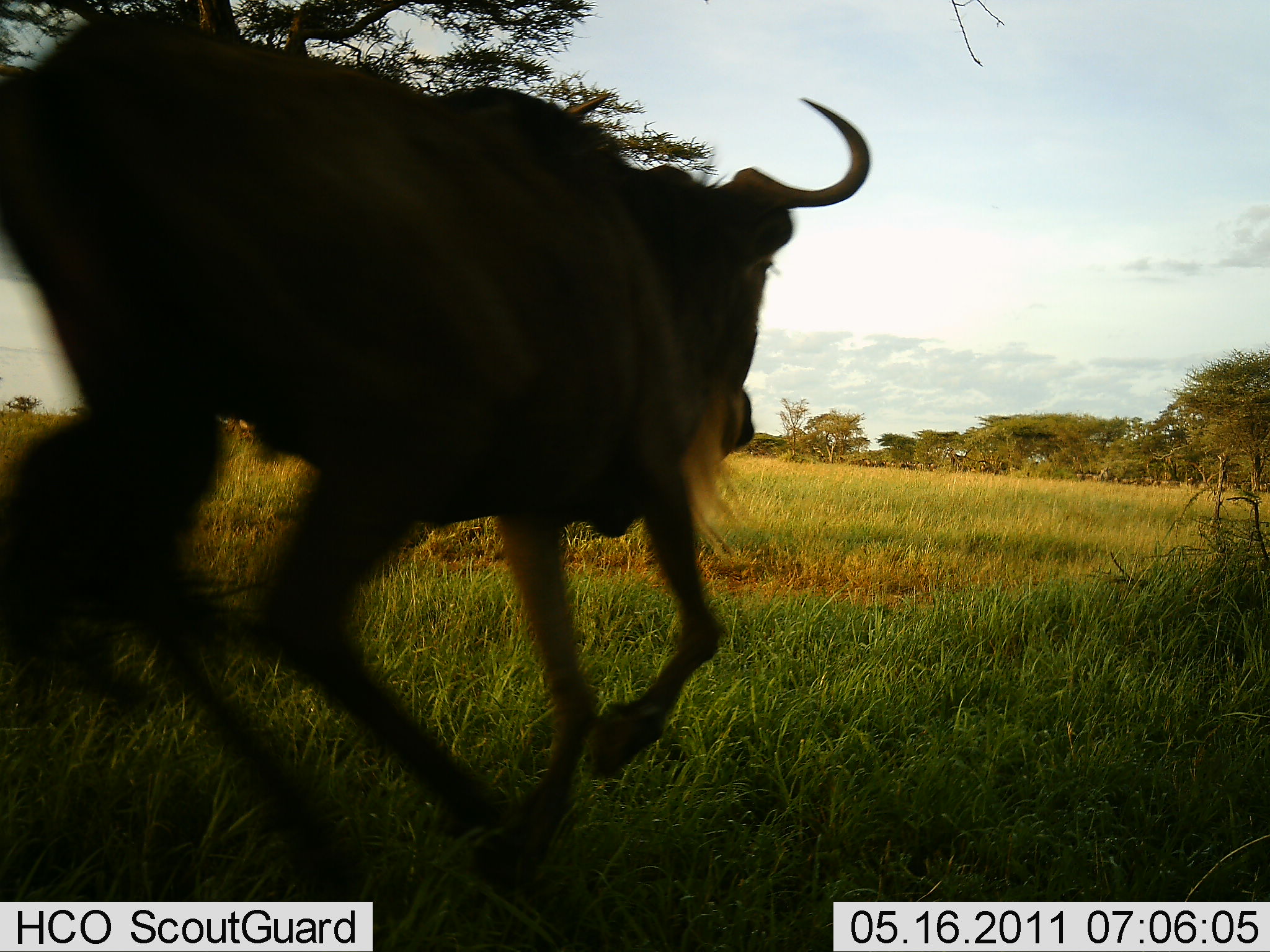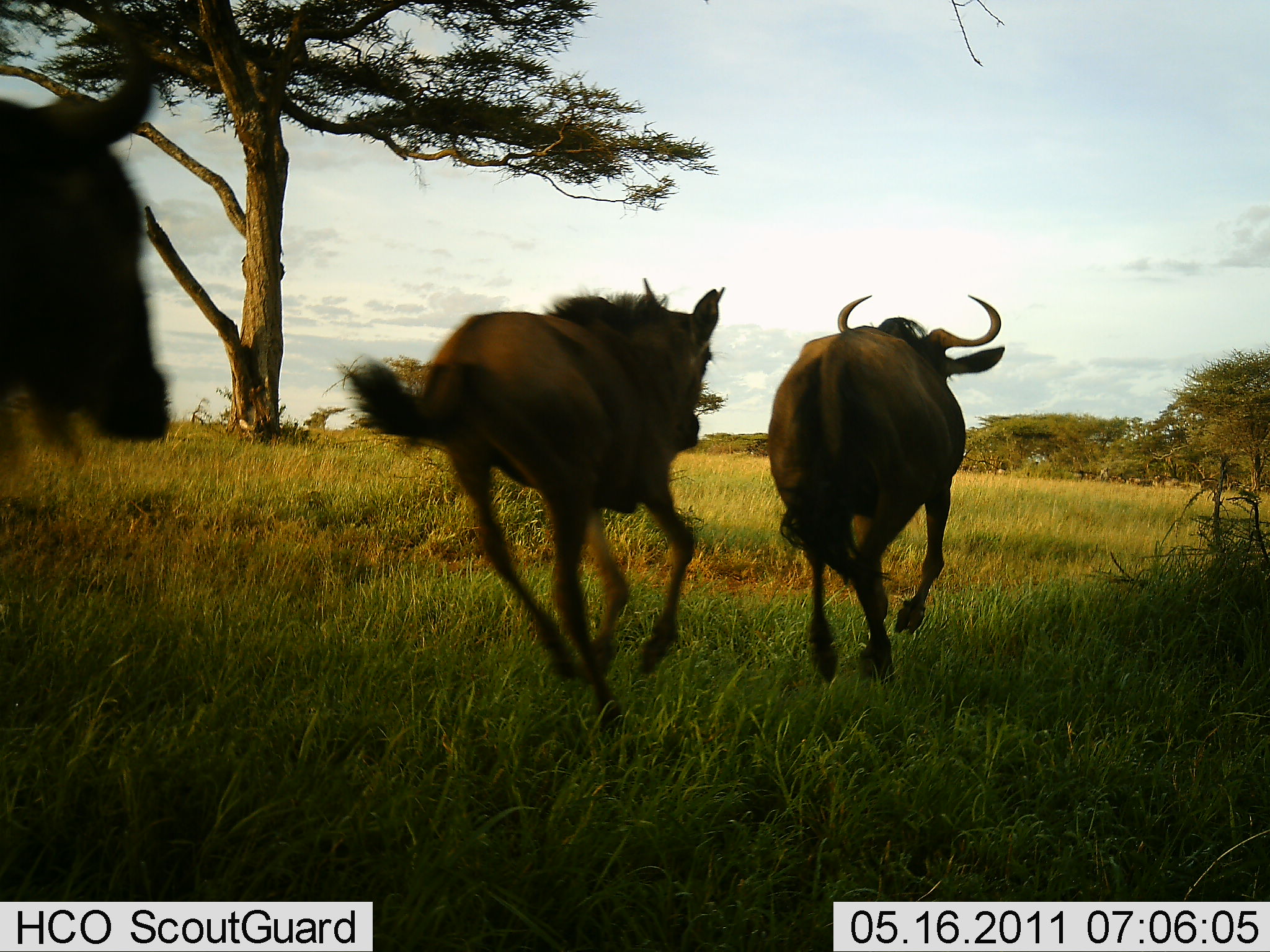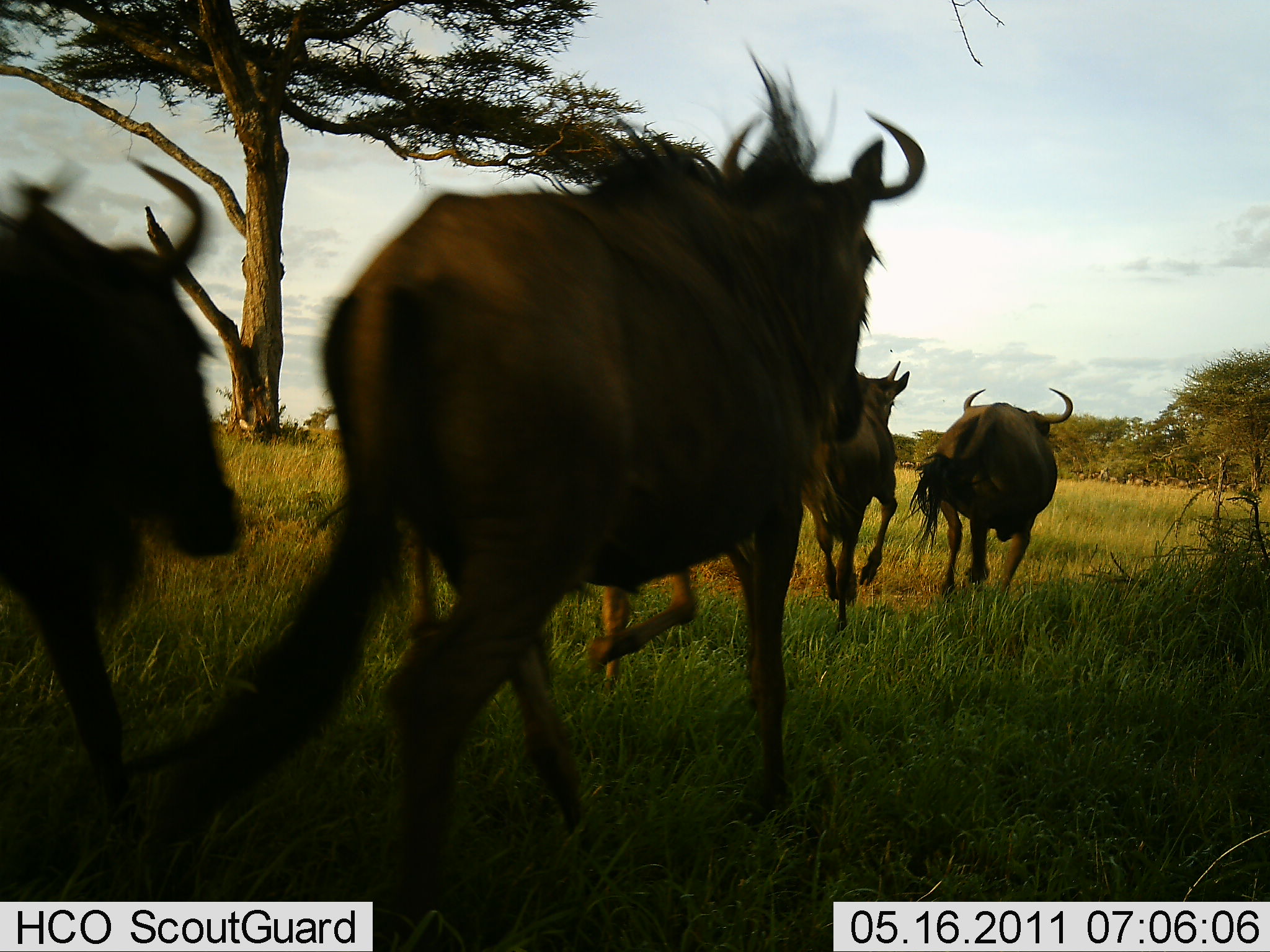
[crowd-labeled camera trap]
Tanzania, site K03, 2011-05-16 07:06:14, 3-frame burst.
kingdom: Animalia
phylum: Chordata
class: Mammalia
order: Artiodactyla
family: Bovidae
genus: Connochaetes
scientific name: Connochaetes taurinus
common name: blue wildebeest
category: wildebeest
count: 5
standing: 0%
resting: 0%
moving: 100%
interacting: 0%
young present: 0%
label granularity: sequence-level